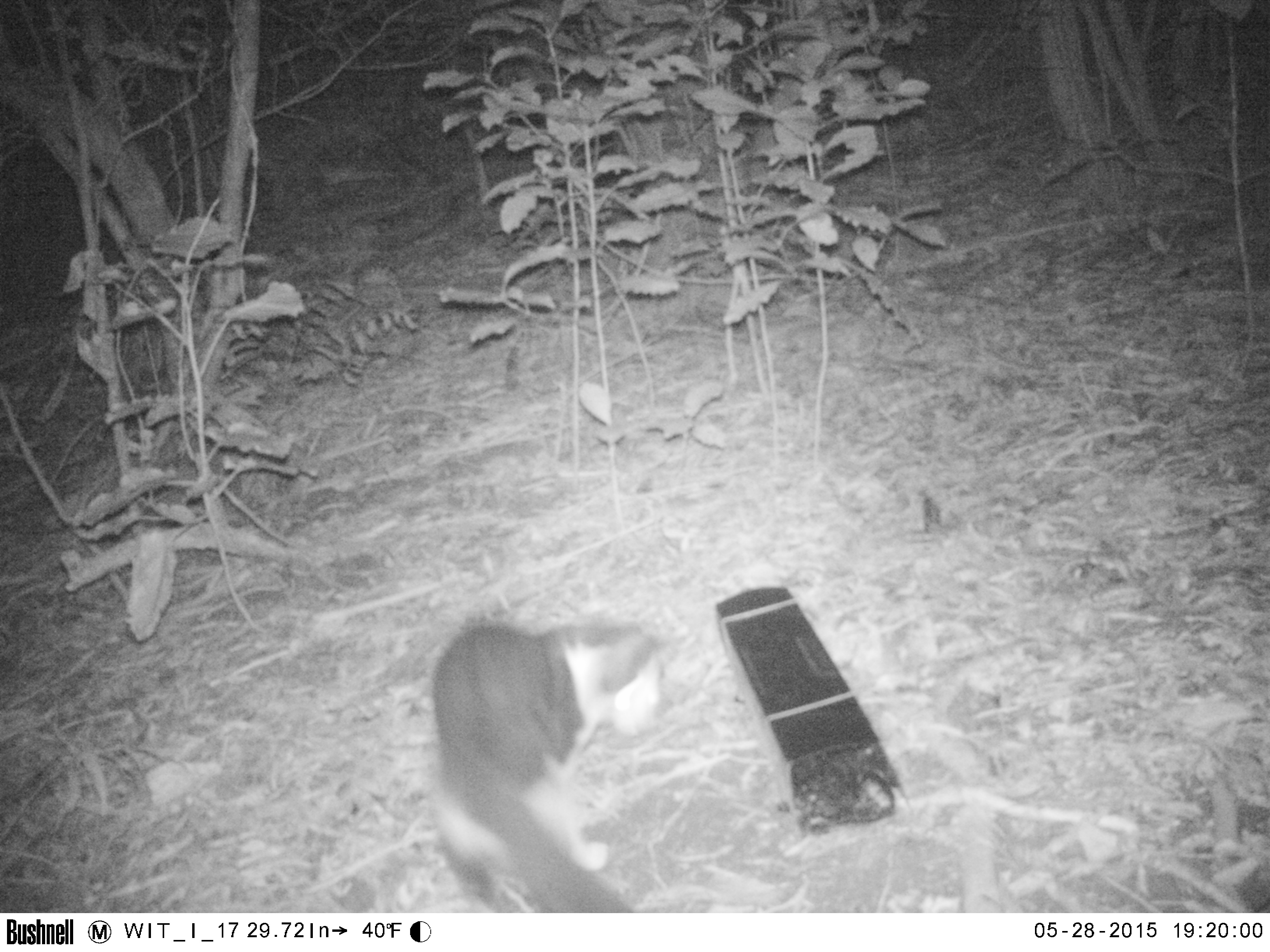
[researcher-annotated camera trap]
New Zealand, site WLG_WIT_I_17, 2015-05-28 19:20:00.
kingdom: Animalia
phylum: Chordata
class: Mammalia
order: Carnivora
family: Felidae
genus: Felis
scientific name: Felis catus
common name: domestic cat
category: cat